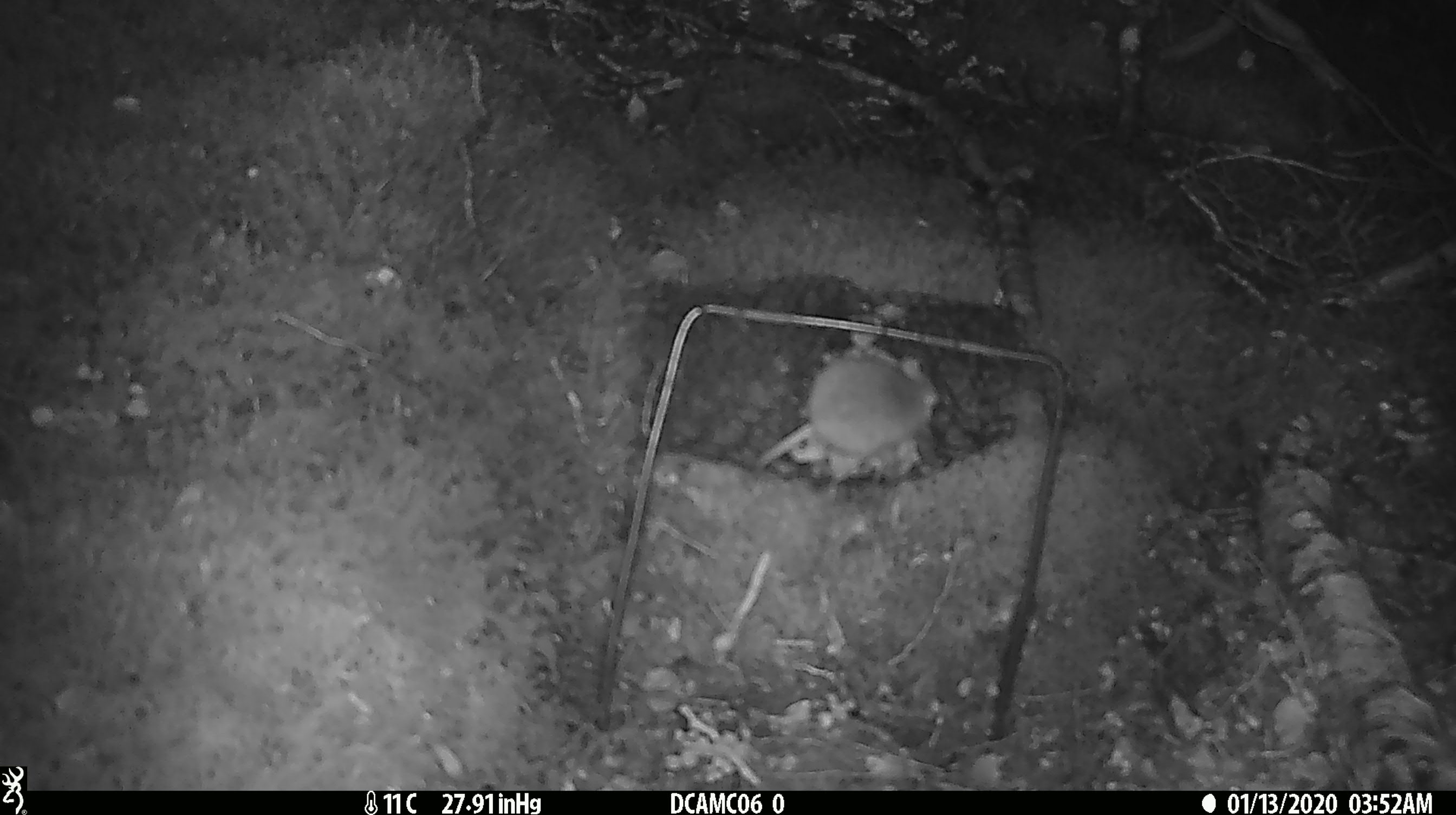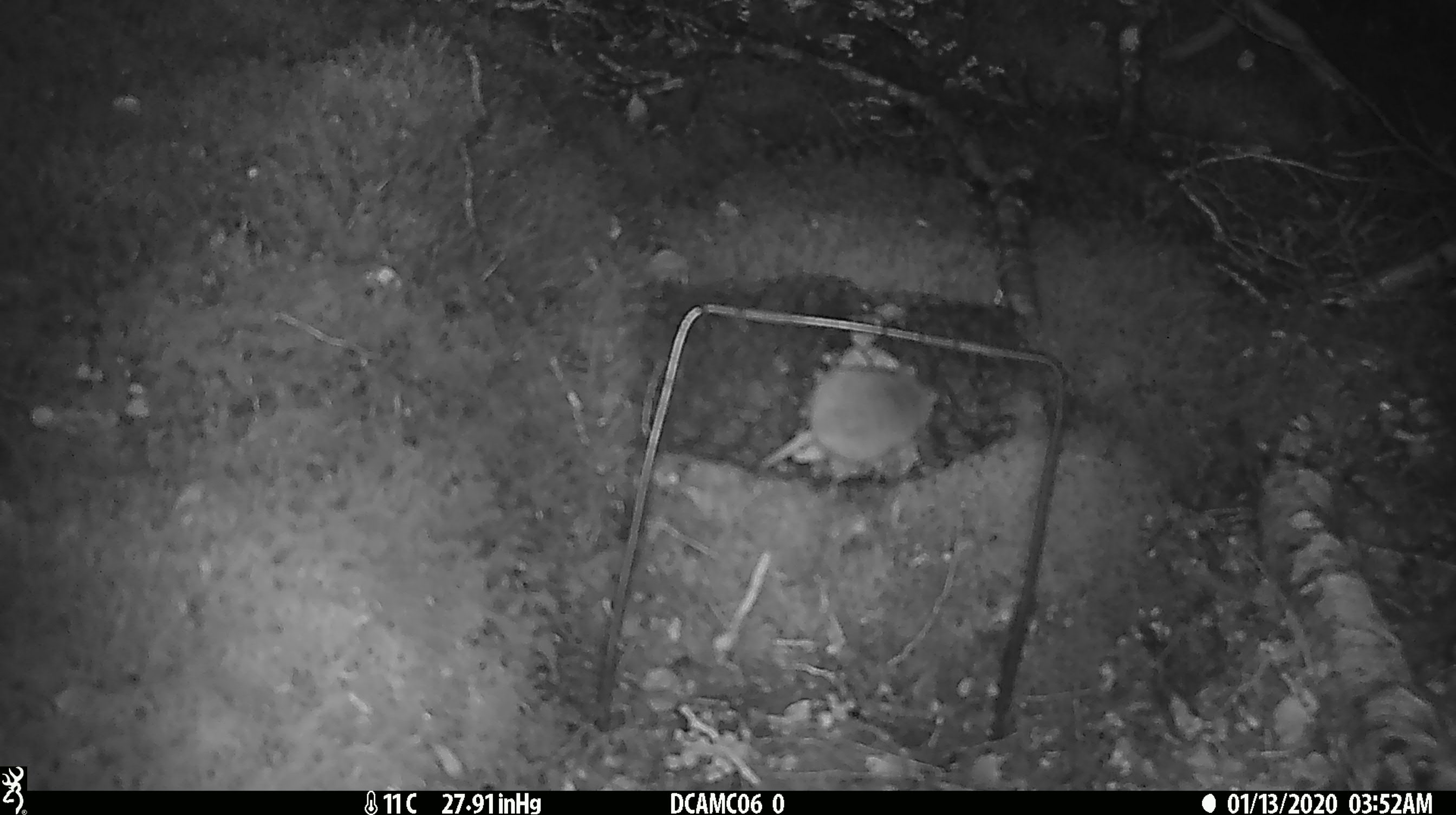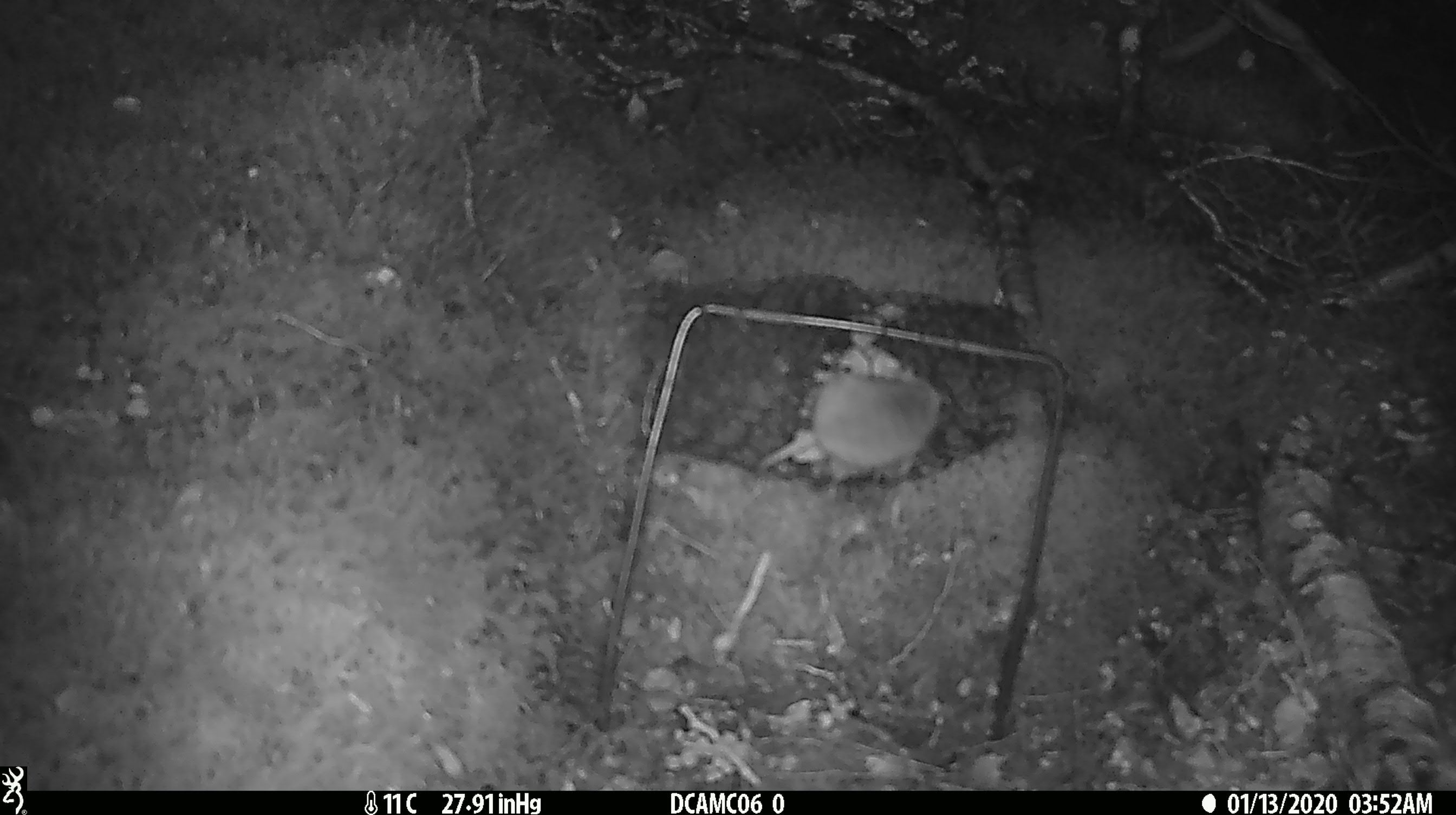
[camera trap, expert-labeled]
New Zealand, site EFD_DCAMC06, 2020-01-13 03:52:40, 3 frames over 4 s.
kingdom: Animalia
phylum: Chordata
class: Mammalia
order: Rodentia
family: Muridae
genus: Mus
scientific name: Mus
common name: mouse